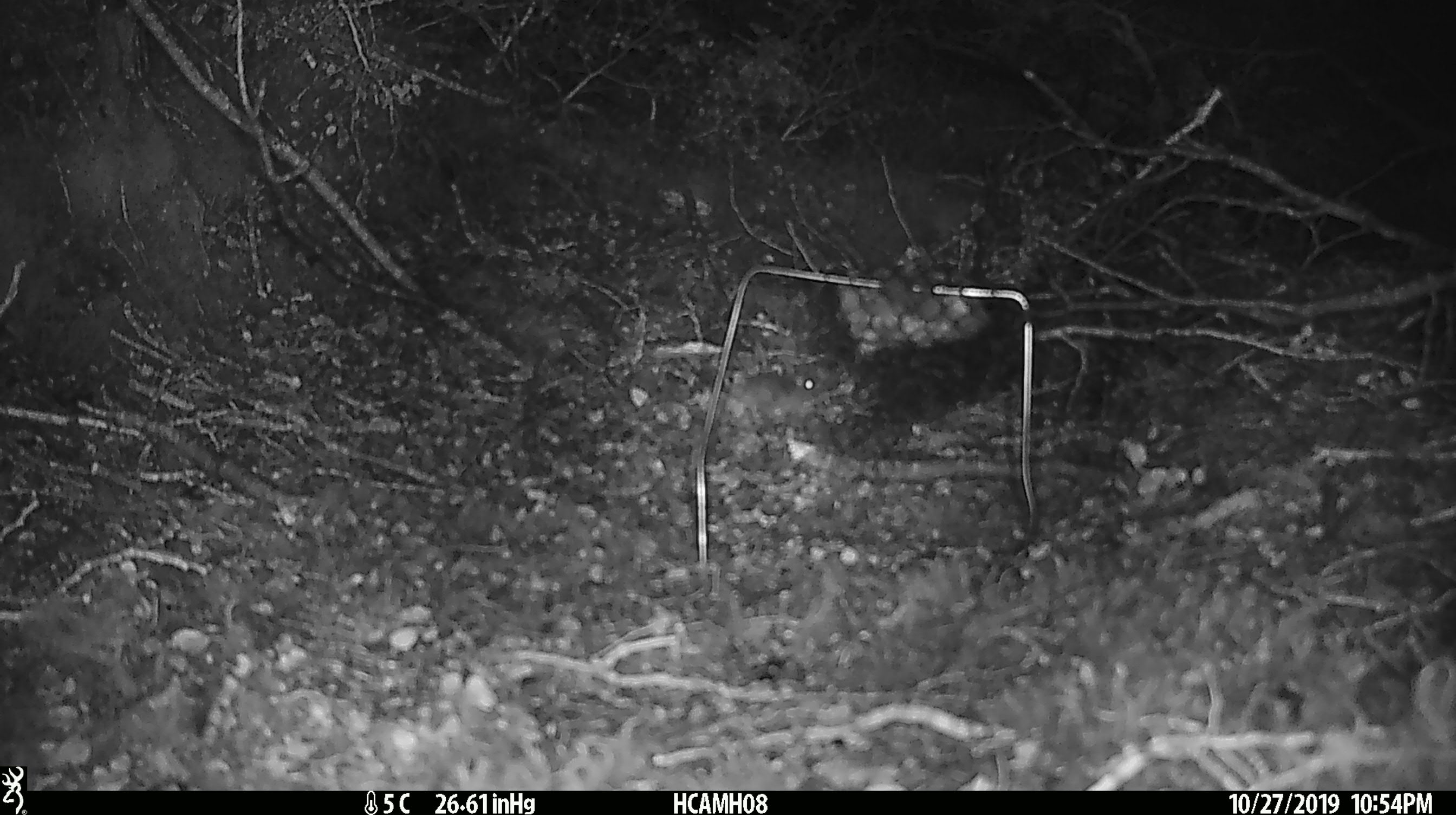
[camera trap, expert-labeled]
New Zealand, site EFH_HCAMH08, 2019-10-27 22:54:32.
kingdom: Animalia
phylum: Chordata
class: Mammalia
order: Rodentia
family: Muridae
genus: Mus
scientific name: Mus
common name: mouse